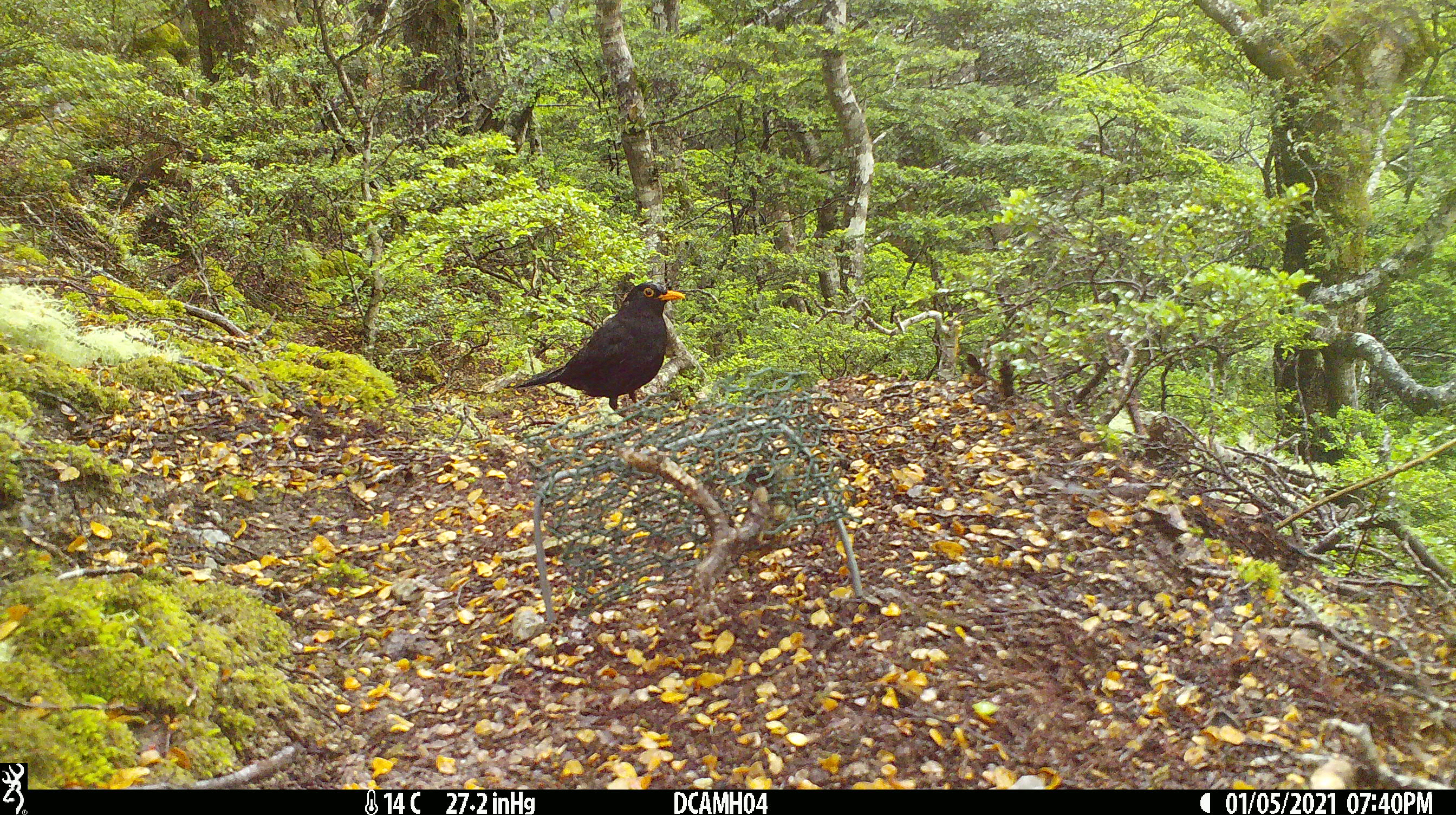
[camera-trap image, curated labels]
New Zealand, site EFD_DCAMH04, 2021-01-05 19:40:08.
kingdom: Animalia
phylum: Chordata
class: Aves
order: Passeriformes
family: Turdidae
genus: Turdus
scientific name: Turdus merula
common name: eurasian blackbird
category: blackbird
Blackbird (eurasian blackbird) (Turdus merula).